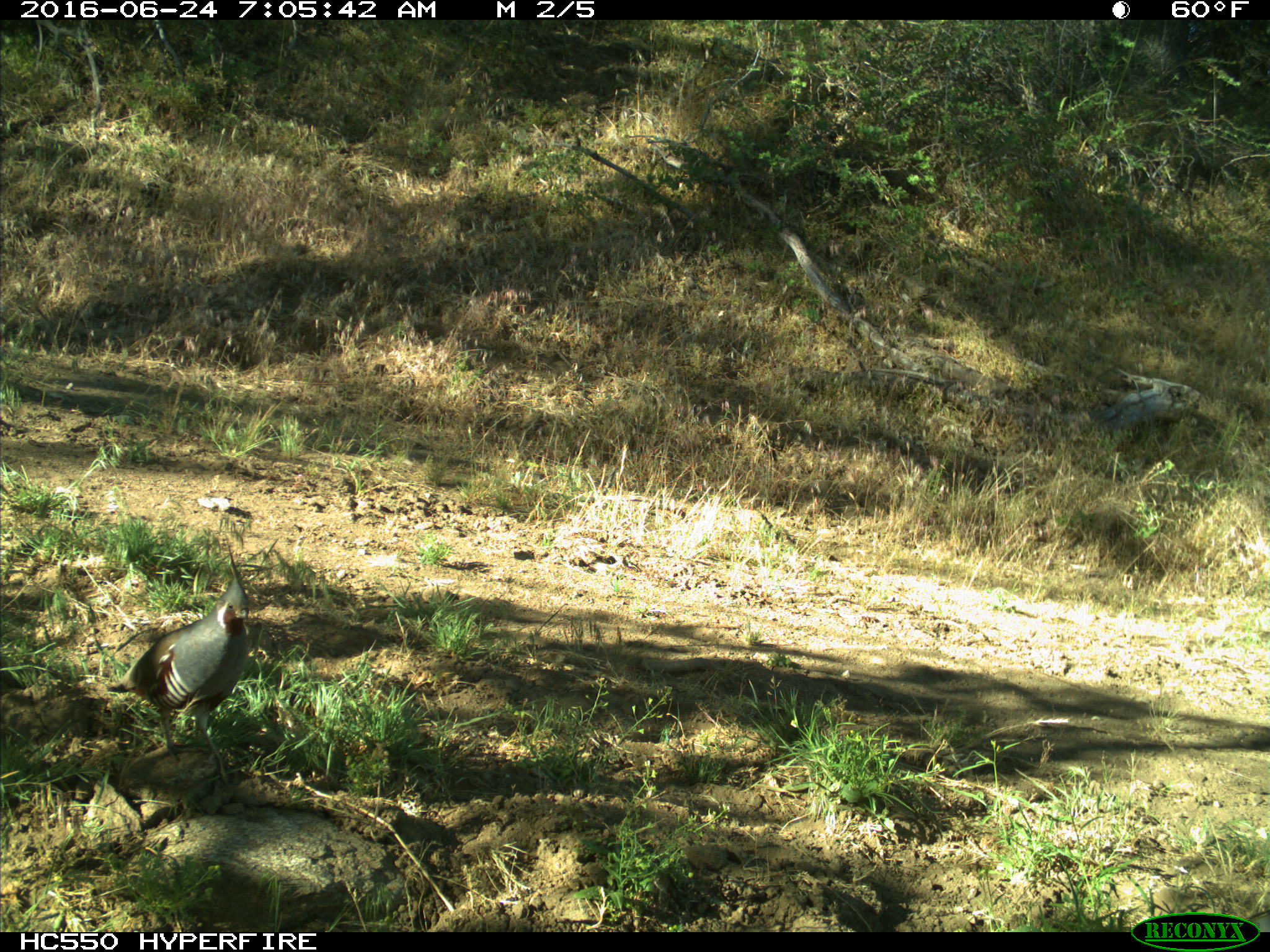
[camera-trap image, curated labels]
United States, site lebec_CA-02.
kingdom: Animalia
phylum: Chordata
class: Aves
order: Galliformes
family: Odontophoridae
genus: Callipepla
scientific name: Callipepla californica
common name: california quail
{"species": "Callipepla californica (california quail)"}